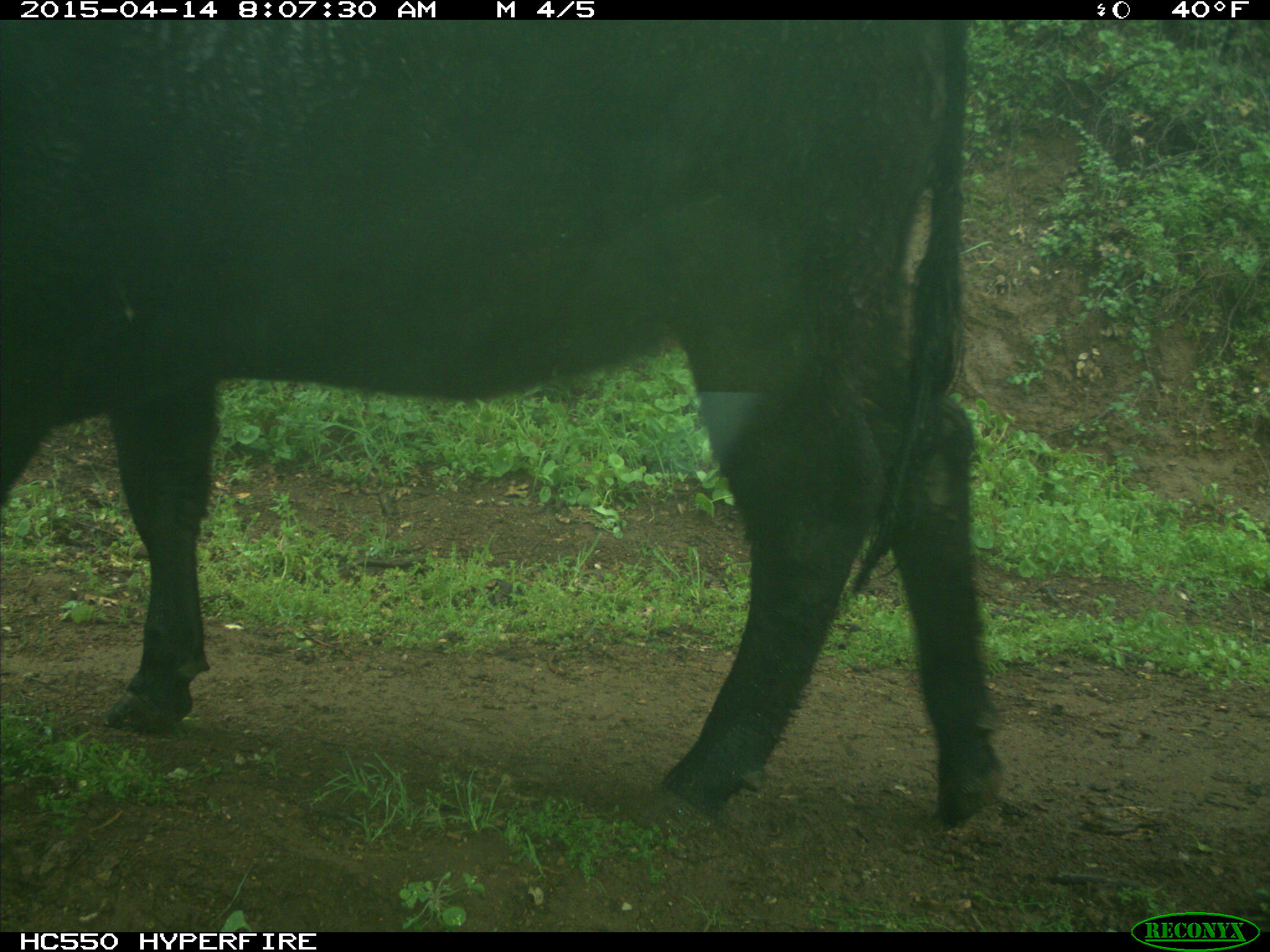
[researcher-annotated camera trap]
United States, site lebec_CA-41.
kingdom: Animalia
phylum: Chordata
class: Mammalia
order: Artiodactyla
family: Bovidae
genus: Bos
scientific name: Bos taurus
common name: domestic cow